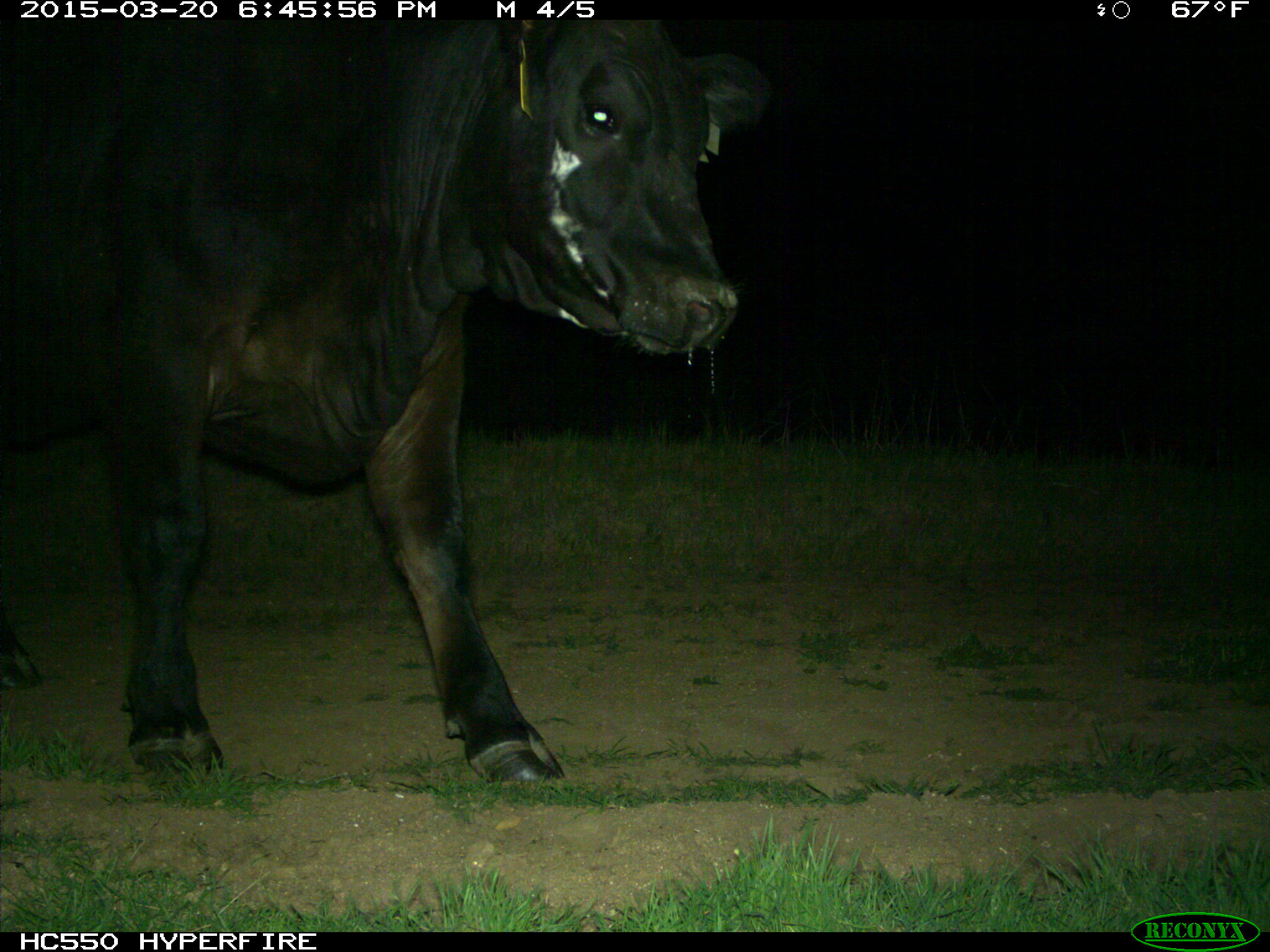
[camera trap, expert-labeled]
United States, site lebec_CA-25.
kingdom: Animalia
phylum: Chordata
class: Mammalia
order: Artiodactyla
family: Bovidae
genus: Bos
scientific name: Bos taurus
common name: domestic cow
Bos taurus (domestic cow).